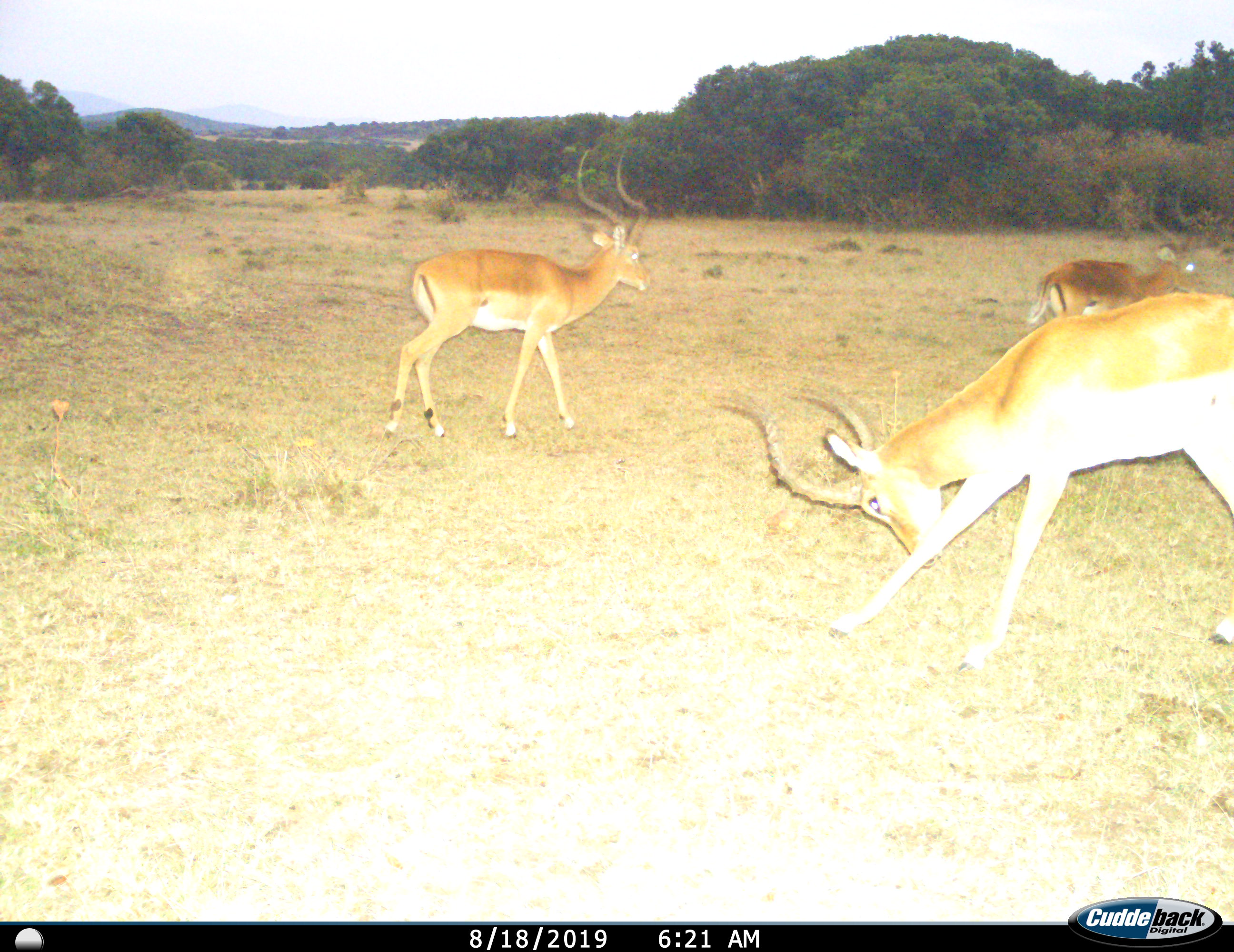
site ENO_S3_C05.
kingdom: Animalia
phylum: Chordata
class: Mammalia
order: Artiodactyla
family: Bovidae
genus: Aepyceros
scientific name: Aepyceros melampus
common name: impala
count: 3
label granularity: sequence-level